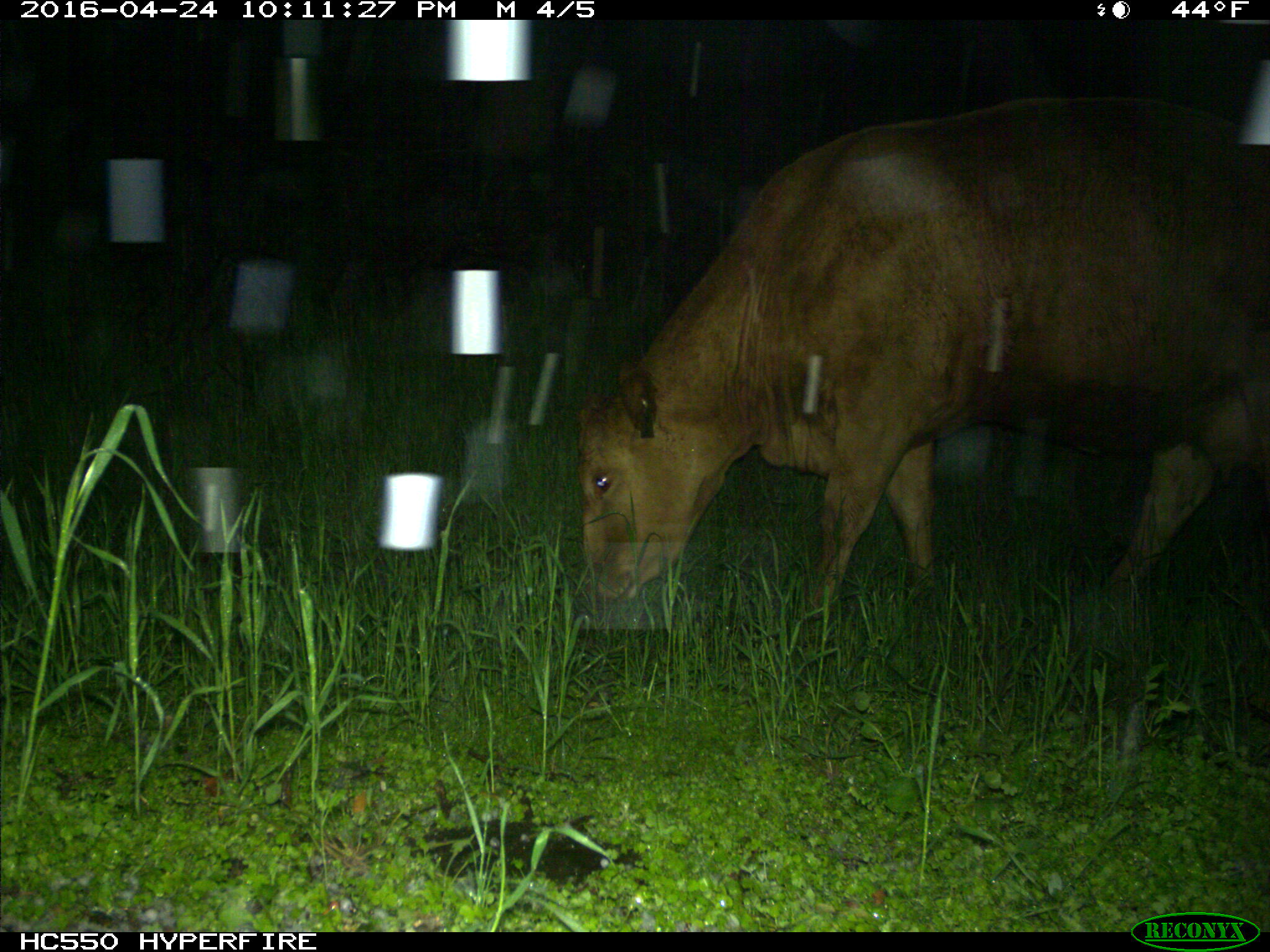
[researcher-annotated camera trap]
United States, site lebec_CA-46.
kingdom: Animalia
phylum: Chordata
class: Mammalia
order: Artiodactyla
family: Bovidae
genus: Bos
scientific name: Bos taurus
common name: domestic cow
Bos taurus (domestic cow).